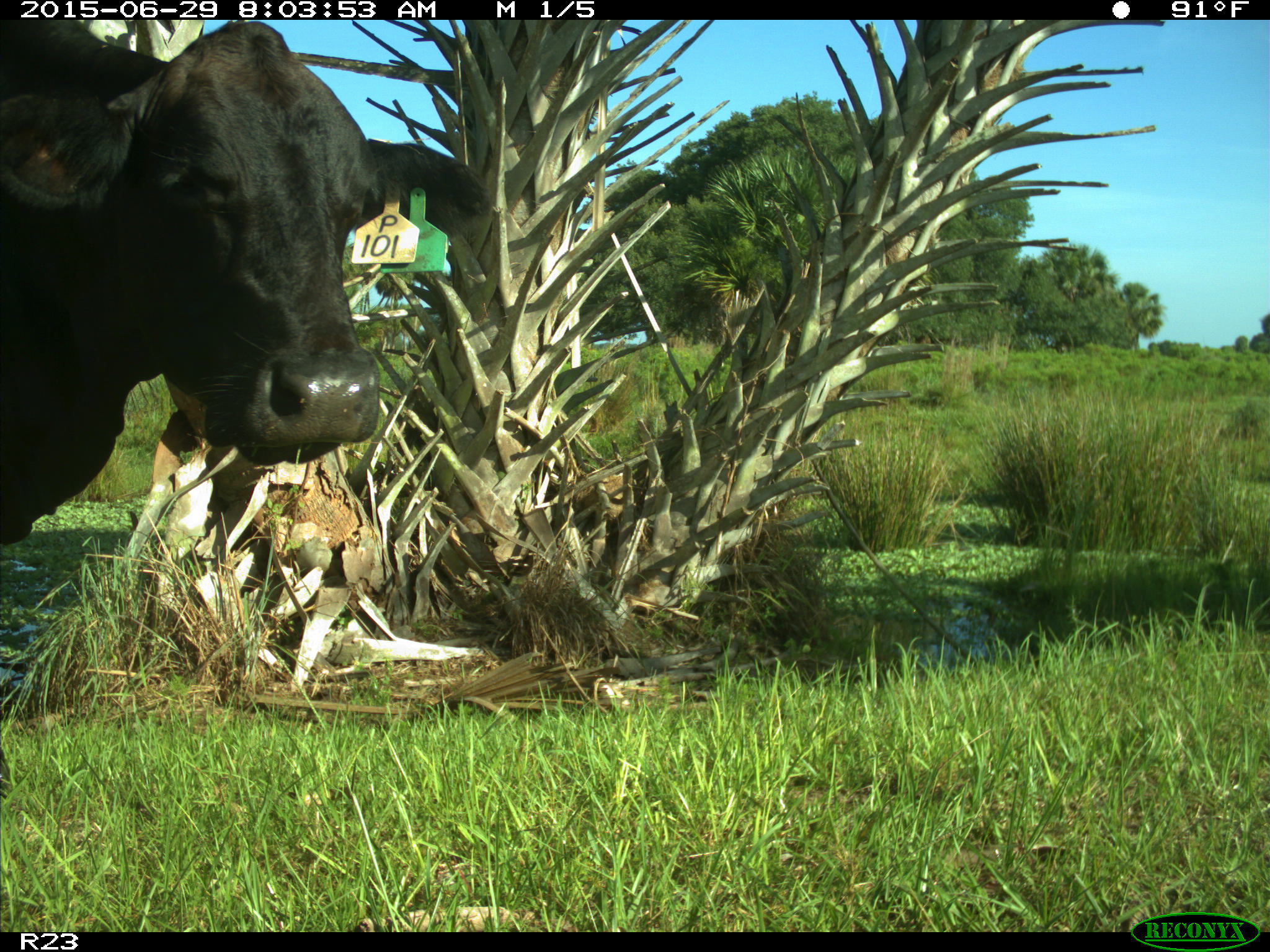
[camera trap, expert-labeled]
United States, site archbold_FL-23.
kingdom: Animalia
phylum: Chordata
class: Mammalia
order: Artiodactyla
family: Bovidae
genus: Bos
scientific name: Bos taurus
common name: domestic cow